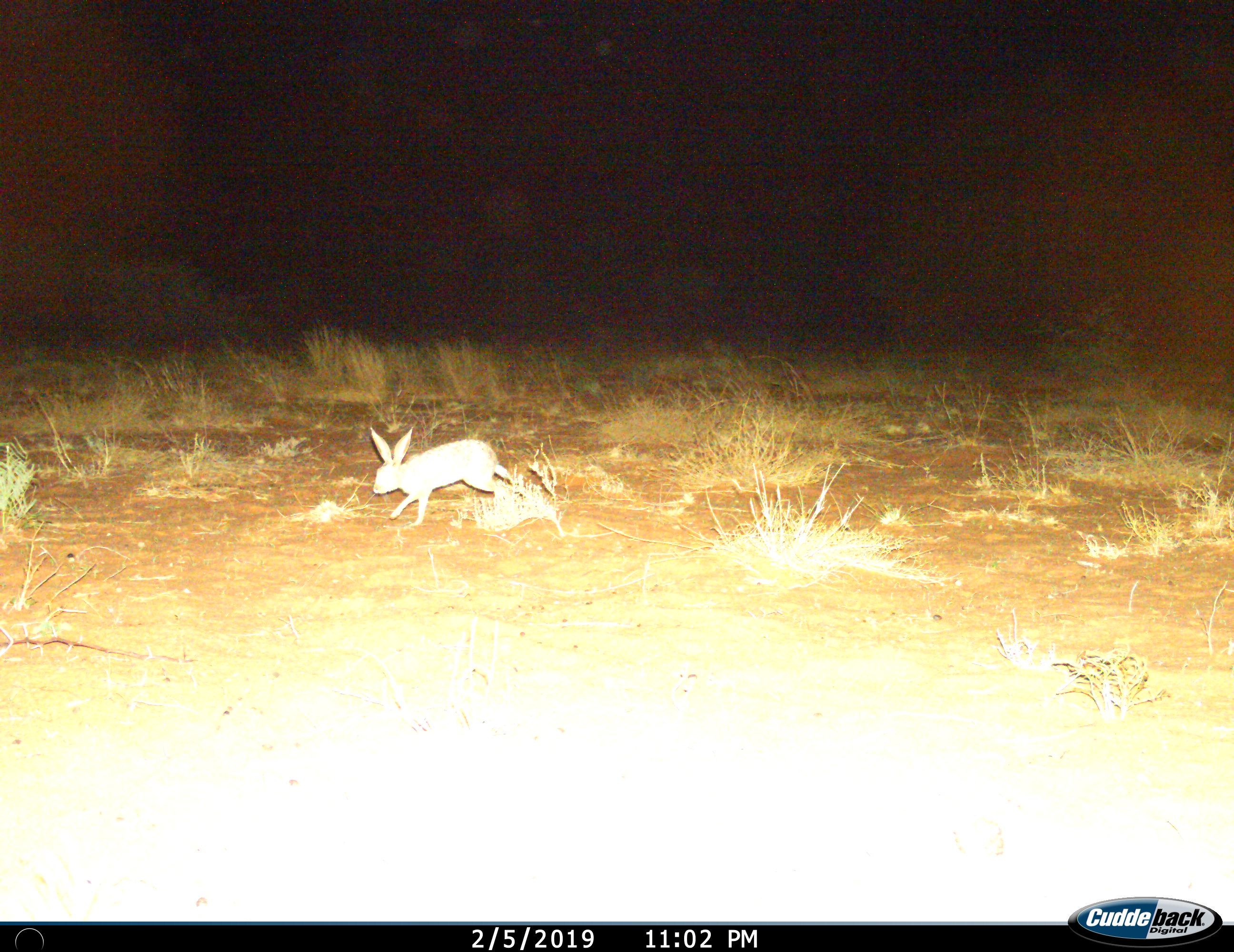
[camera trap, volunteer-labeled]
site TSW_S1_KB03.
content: unidentified animal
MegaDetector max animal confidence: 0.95